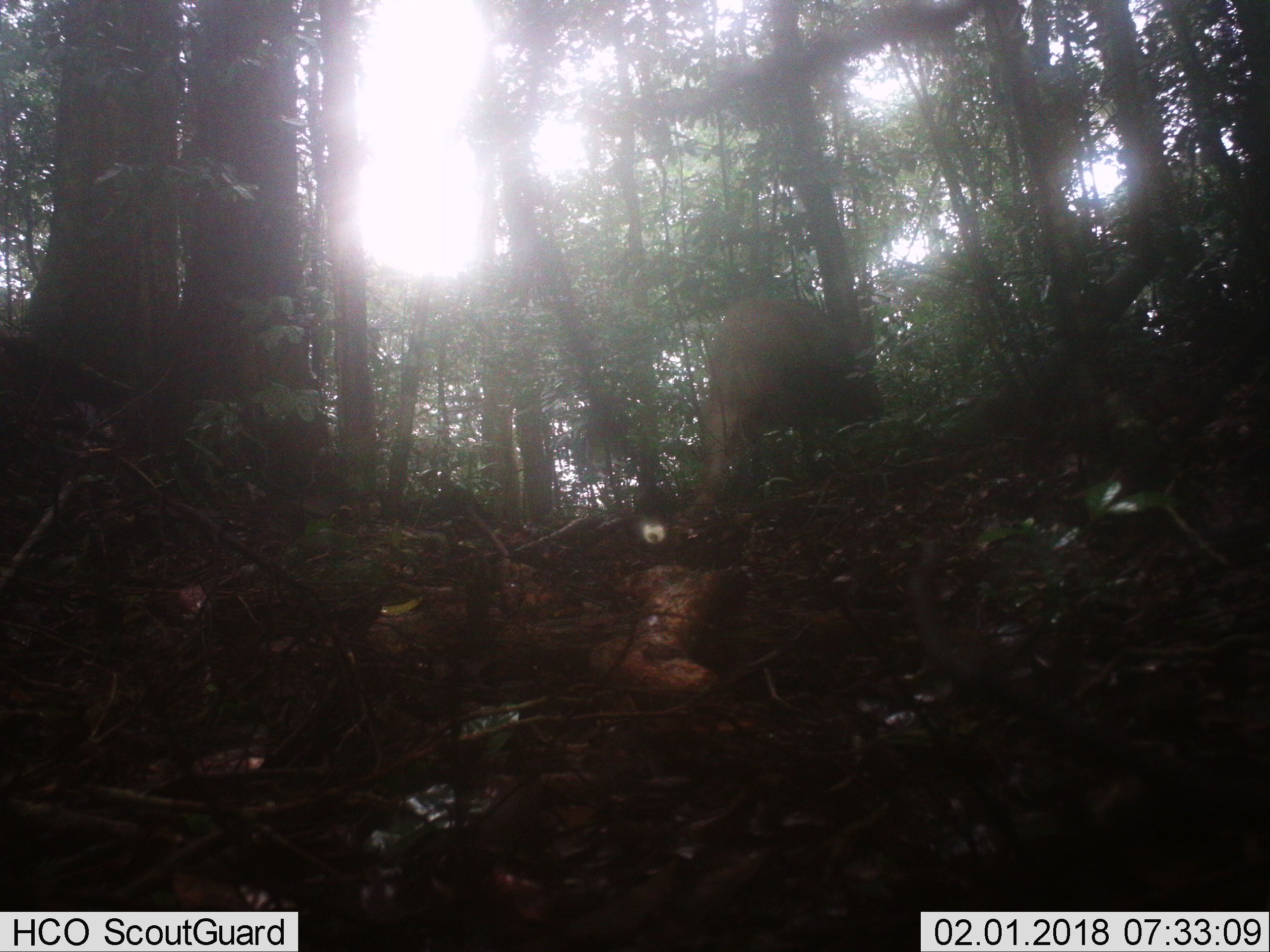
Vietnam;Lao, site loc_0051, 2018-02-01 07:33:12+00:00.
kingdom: Animalia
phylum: Chordata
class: Mammalia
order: Artiodactyla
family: Suidae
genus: Sus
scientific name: Sus scrofa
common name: eurasian wild pig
Eurasian wild pig (Sus scrofa). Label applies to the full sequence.